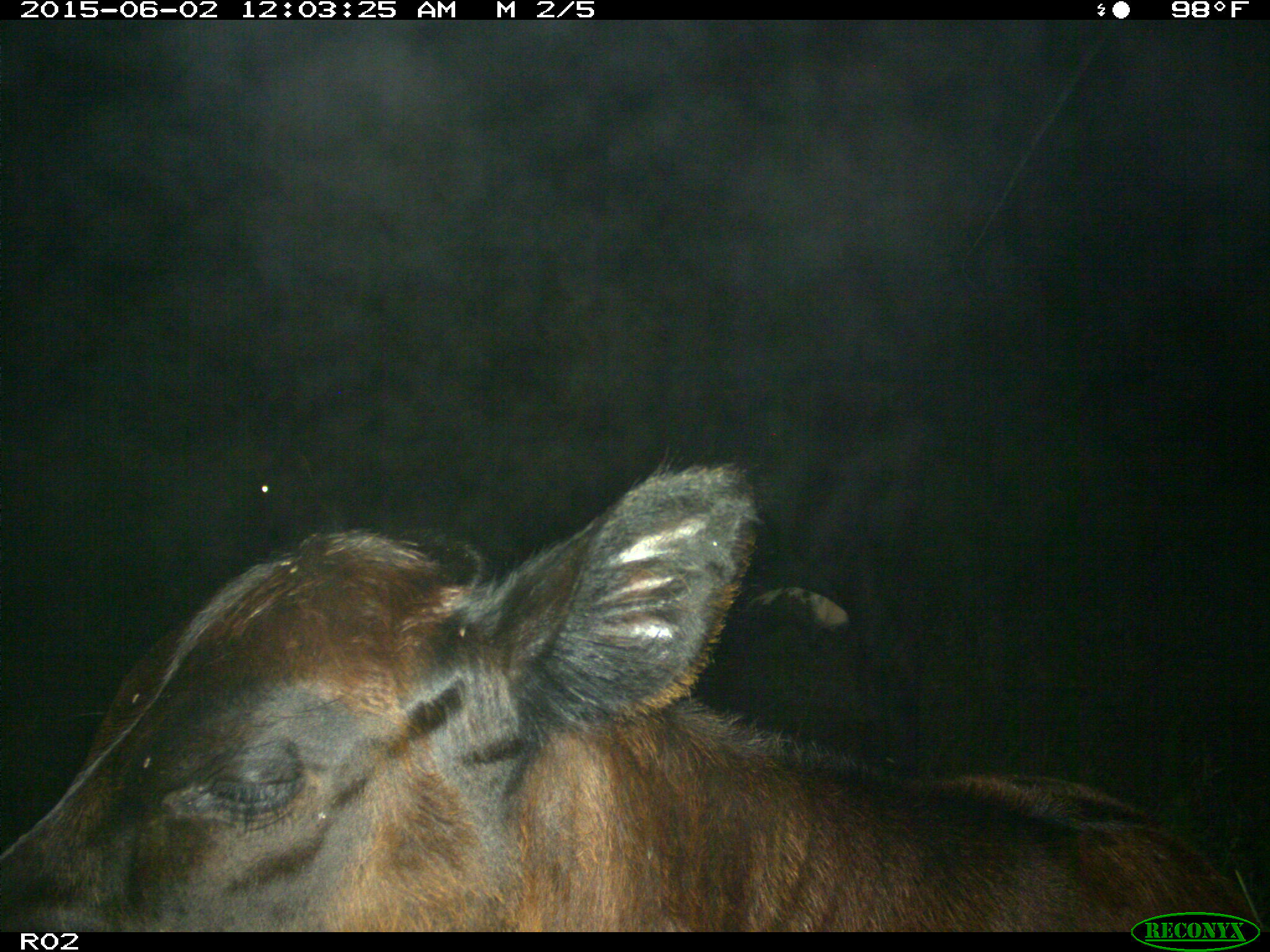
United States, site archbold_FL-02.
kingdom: Animalia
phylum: Chordata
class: Mammalia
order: Artiodactyla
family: Bovidae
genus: Bos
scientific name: Bos taurus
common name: domestic cow